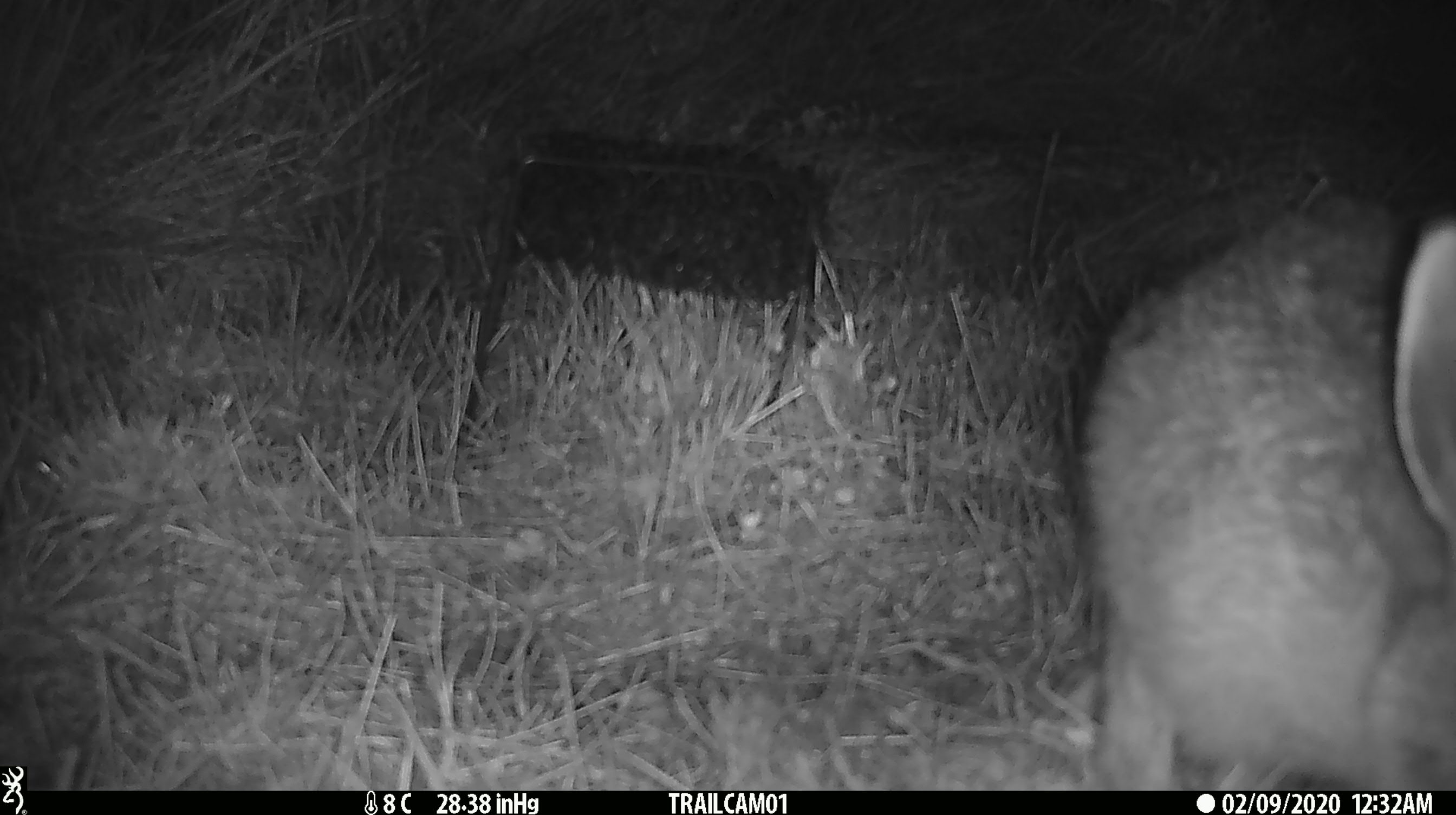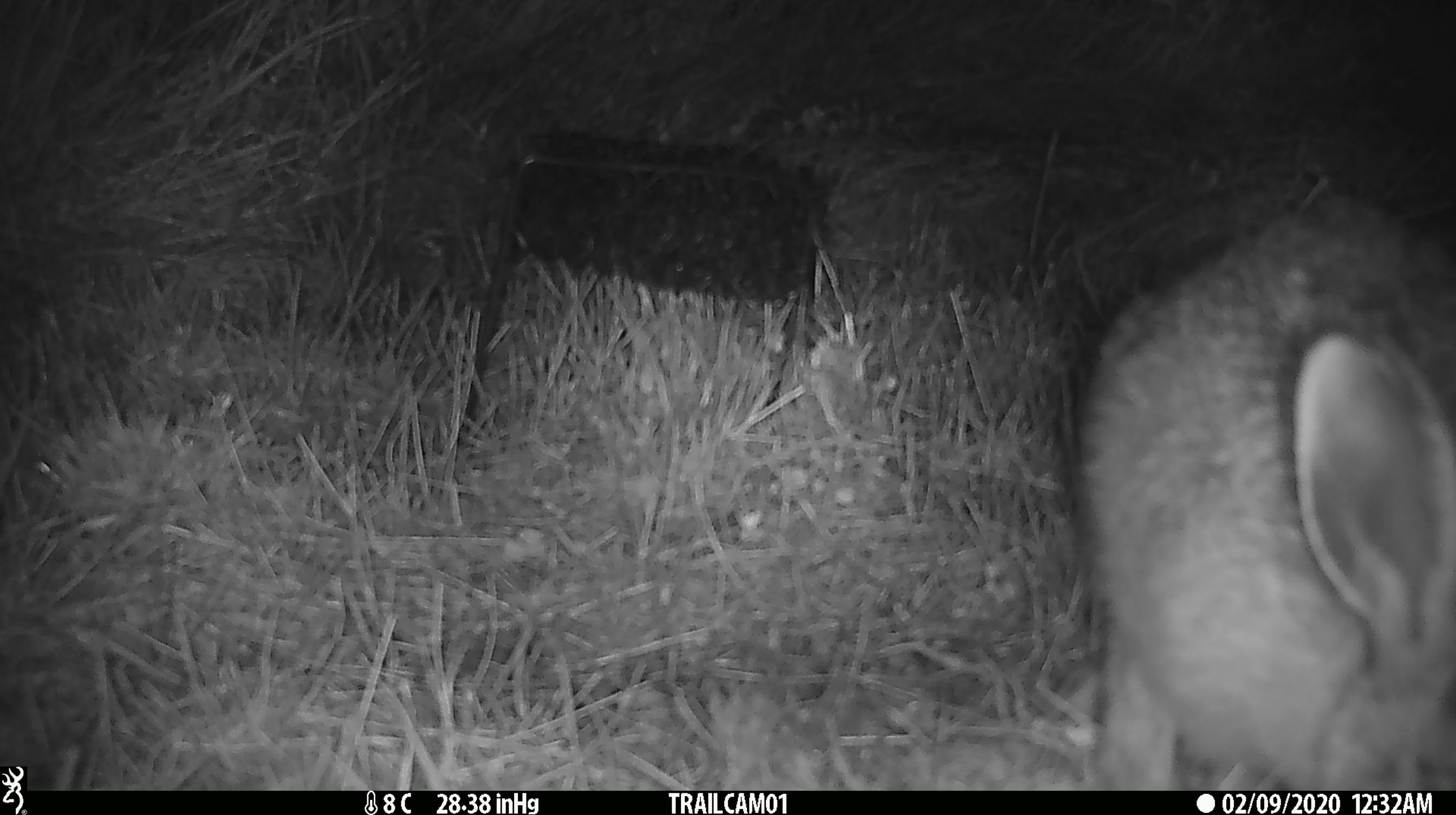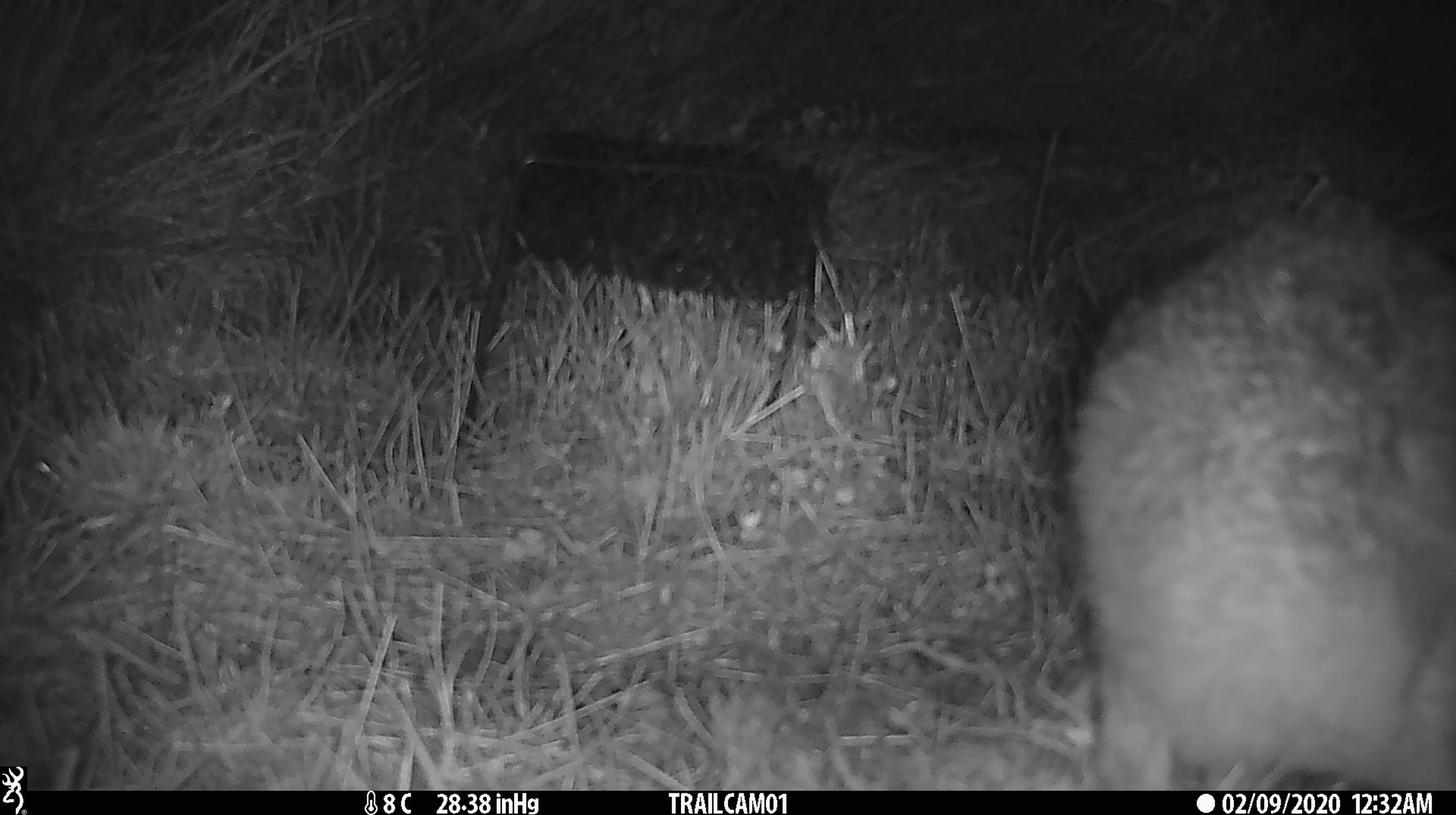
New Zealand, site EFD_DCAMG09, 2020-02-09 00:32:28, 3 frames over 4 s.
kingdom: Animalia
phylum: Chordata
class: Mammalia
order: Lagomorpha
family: Leporidae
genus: Lepus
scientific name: Lepus europaeus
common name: brown hare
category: hare